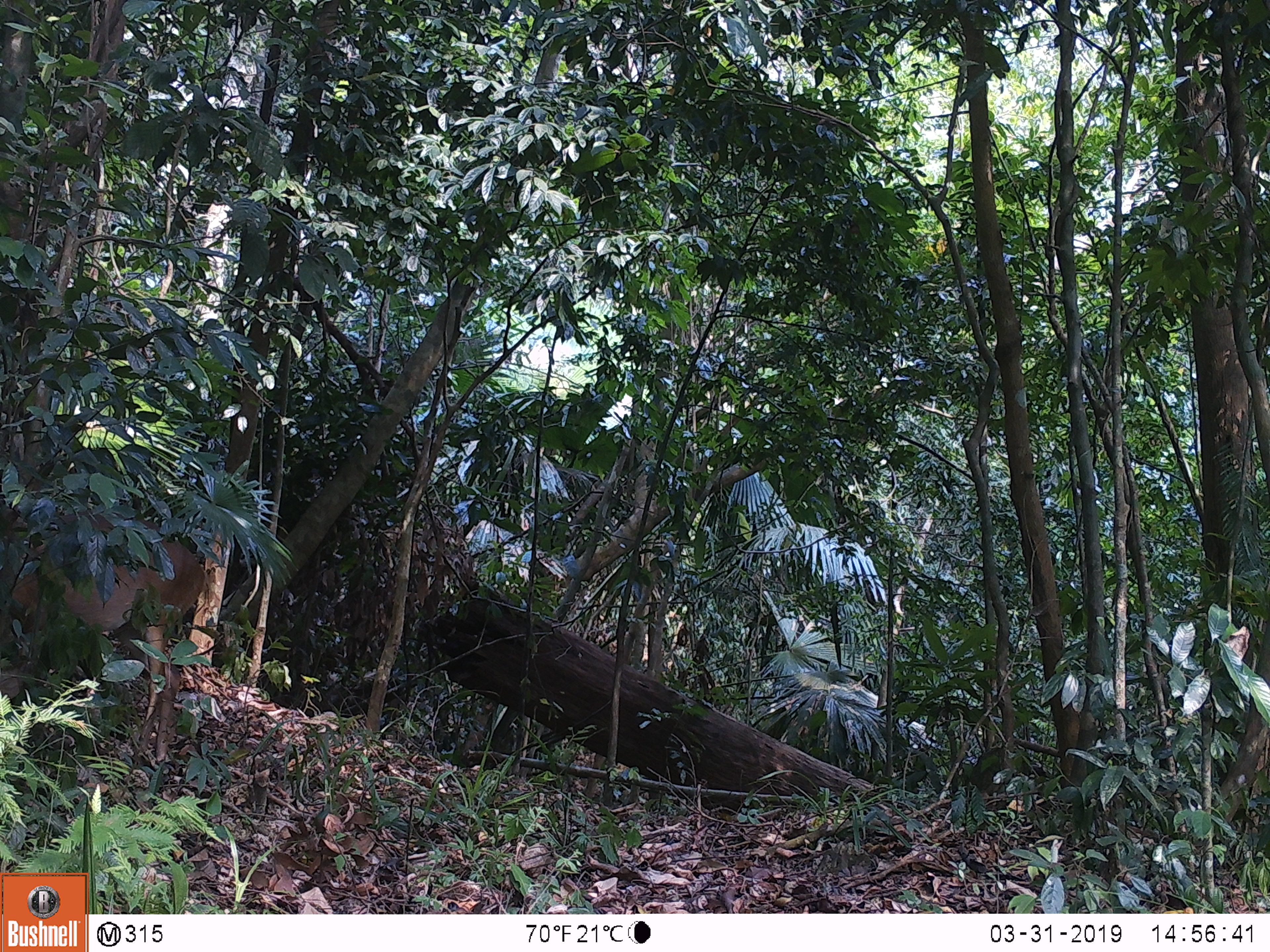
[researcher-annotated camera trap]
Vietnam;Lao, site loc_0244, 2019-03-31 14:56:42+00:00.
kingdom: Animalia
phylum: Chordata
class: Mammalia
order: Artiodactyla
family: Cervidae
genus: Muntiacus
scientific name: Muntiacus vuquangensis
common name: large-antlered muntjac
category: large antlered muntjac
Large antlered muntjac (large-antlered muntjac) (Muntiacus vuquangensis). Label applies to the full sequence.